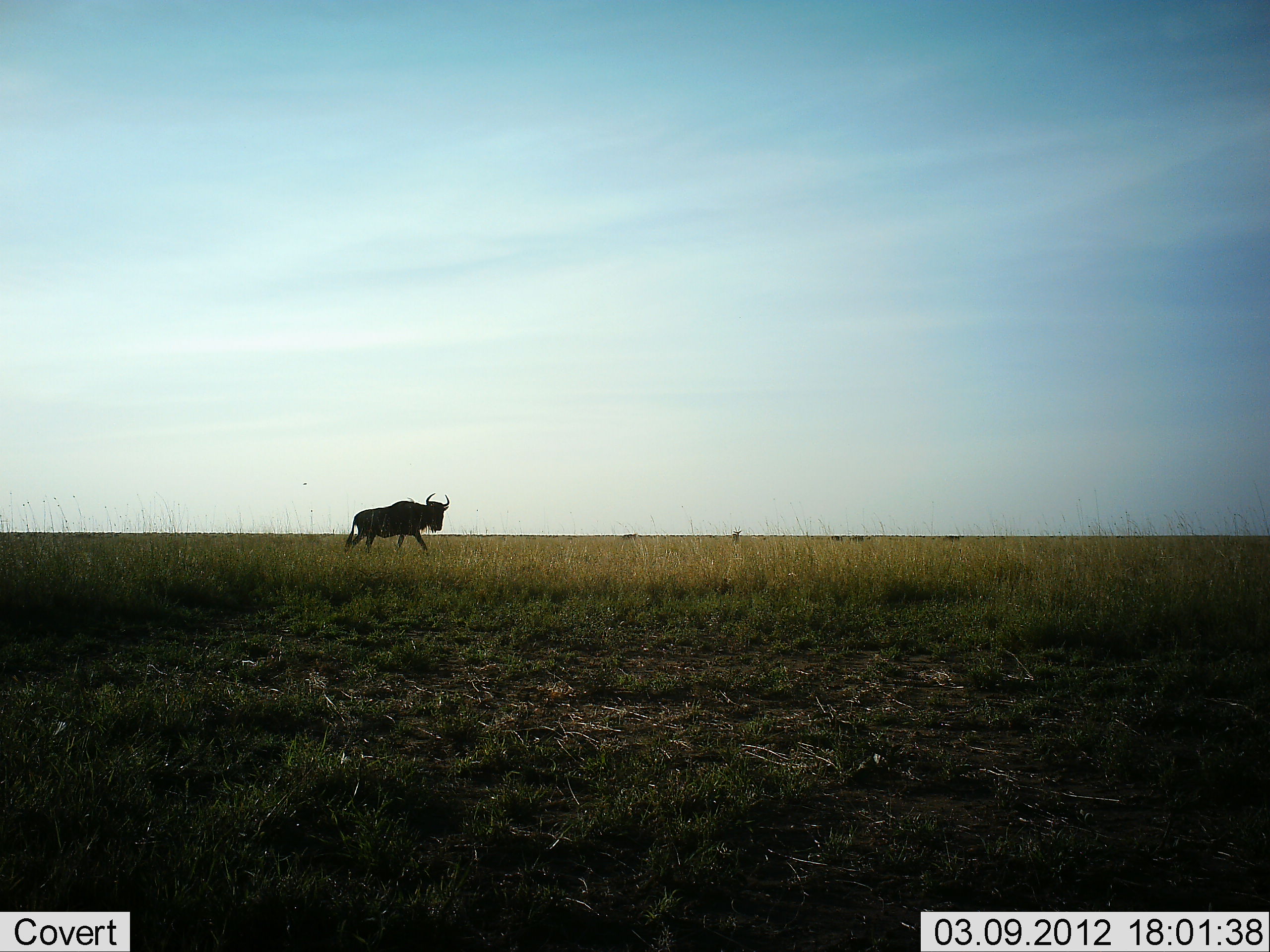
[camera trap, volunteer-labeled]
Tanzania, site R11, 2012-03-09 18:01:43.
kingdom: Animalia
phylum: Chordata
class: Mammalia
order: Artiodactyla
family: Bovidae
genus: Connochaetes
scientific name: Connochaetes taurinus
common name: blue wildebeest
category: wildebeest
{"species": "wildebeest (blue wildebeest) (Connochaetes taurinus)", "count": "1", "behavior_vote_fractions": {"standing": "14%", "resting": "0%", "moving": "91%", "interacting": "0%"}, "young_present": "0%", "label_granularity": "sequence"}